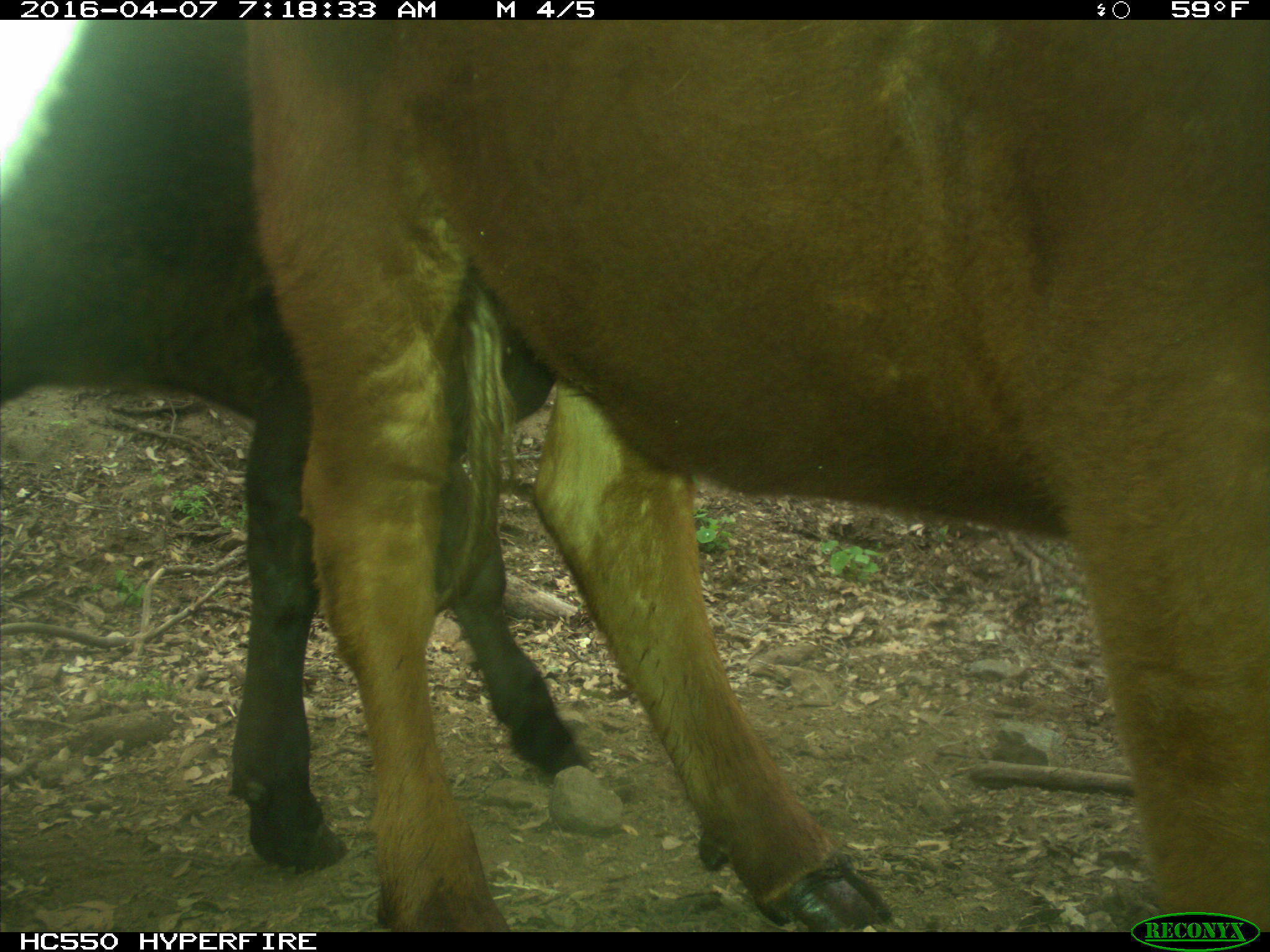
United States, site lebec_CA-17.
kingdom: Animalia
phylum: Chordata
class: Mammalia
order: Artiodactyla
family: Bovidae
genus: Bos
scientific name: Bos taurus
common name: domestic cow